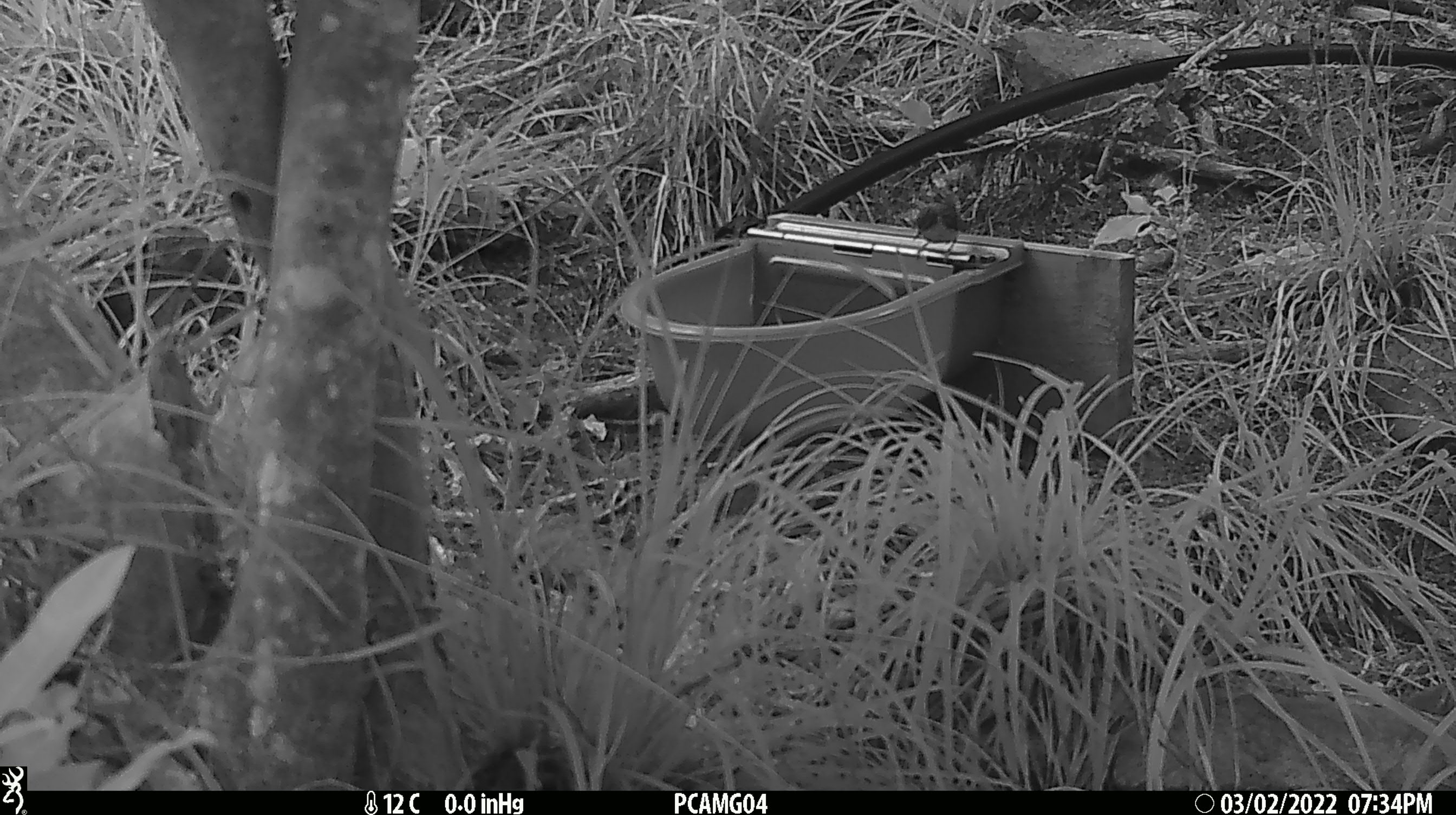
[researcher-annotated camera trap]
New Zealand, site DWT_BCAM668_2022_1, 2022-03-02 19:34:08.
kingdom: Animalia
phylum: Chordata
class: Aves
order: Passeriformes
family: Acanthisittidae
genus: Acanthisitta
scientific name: Acanthisitta chloris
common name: rifleman